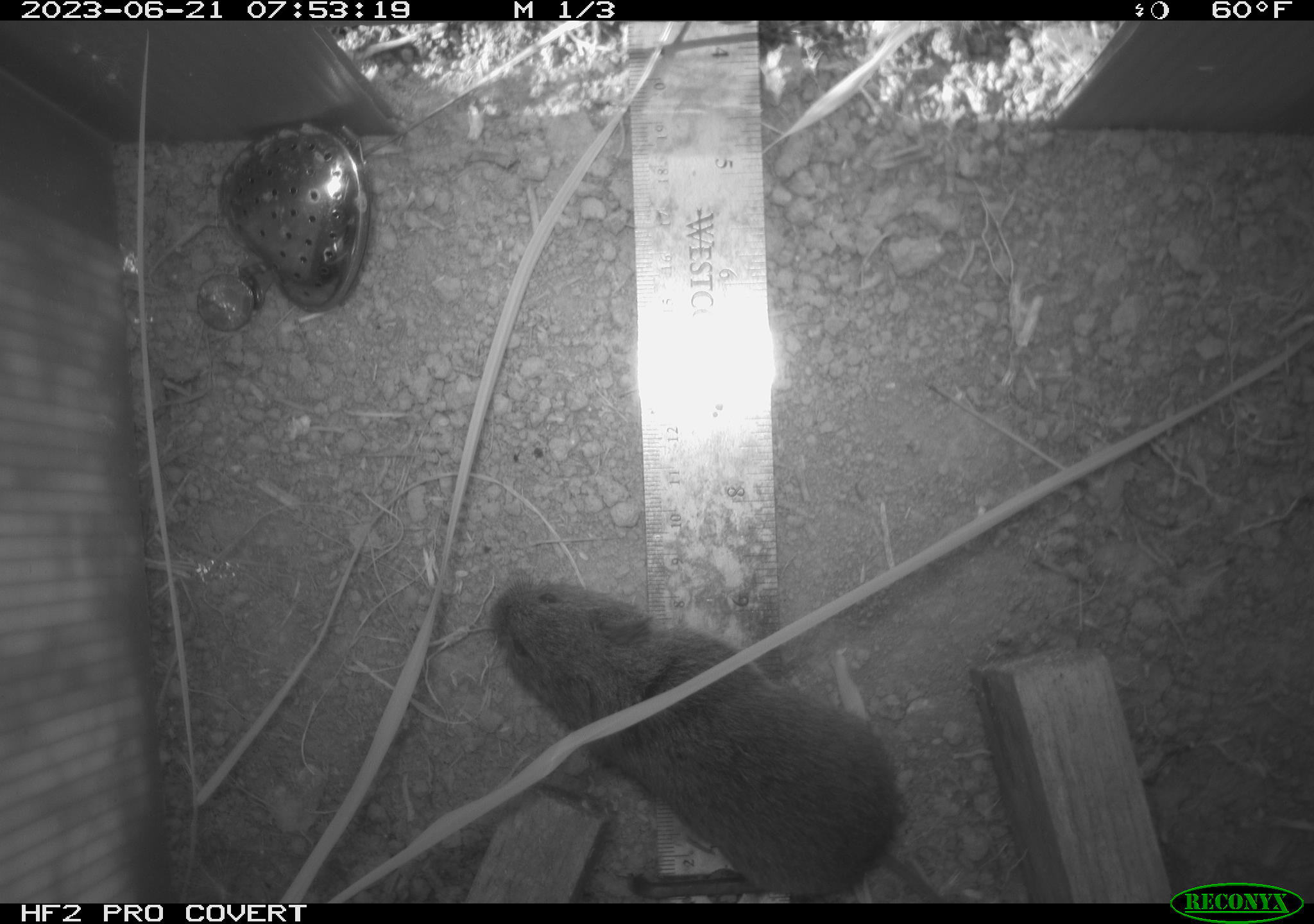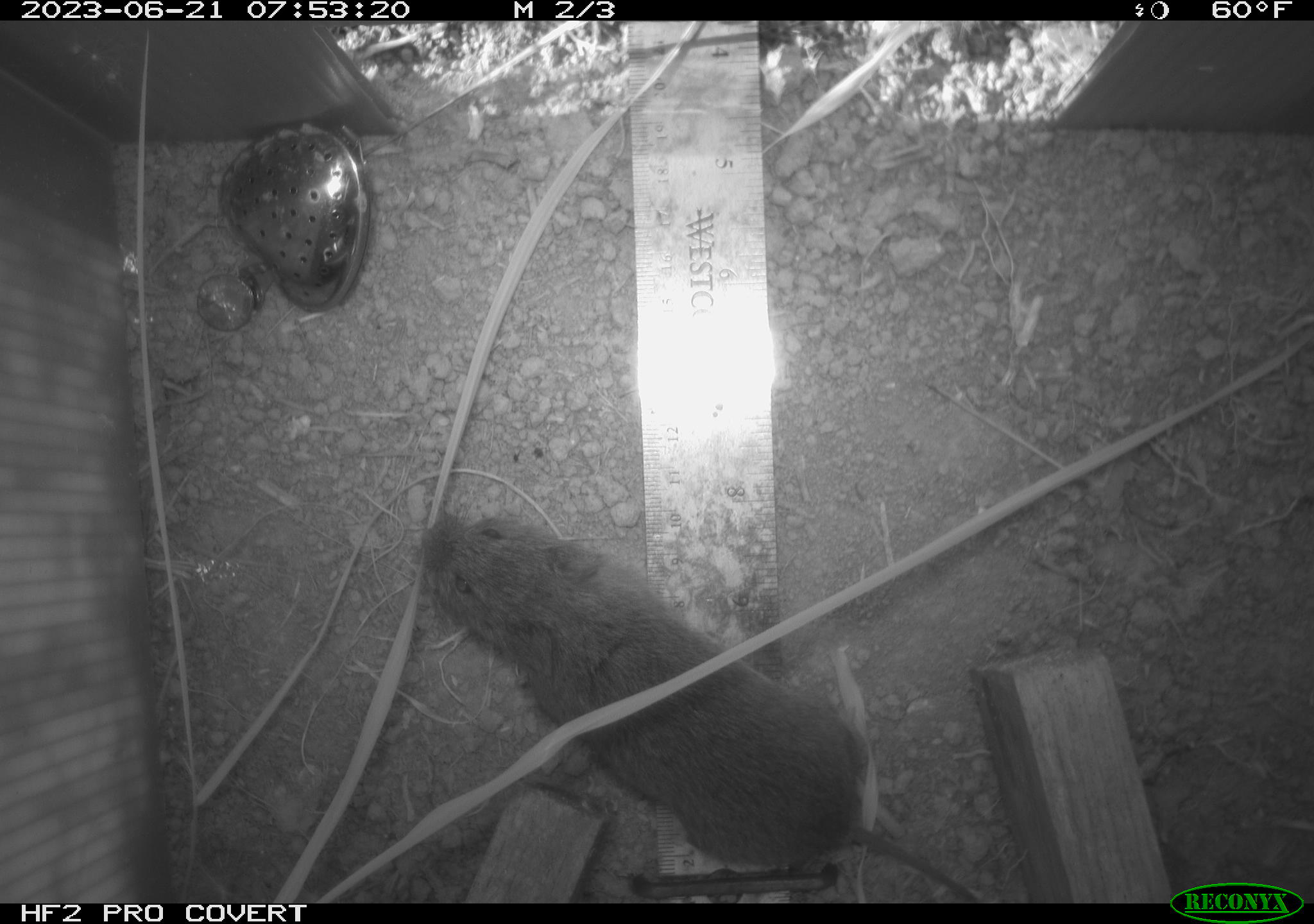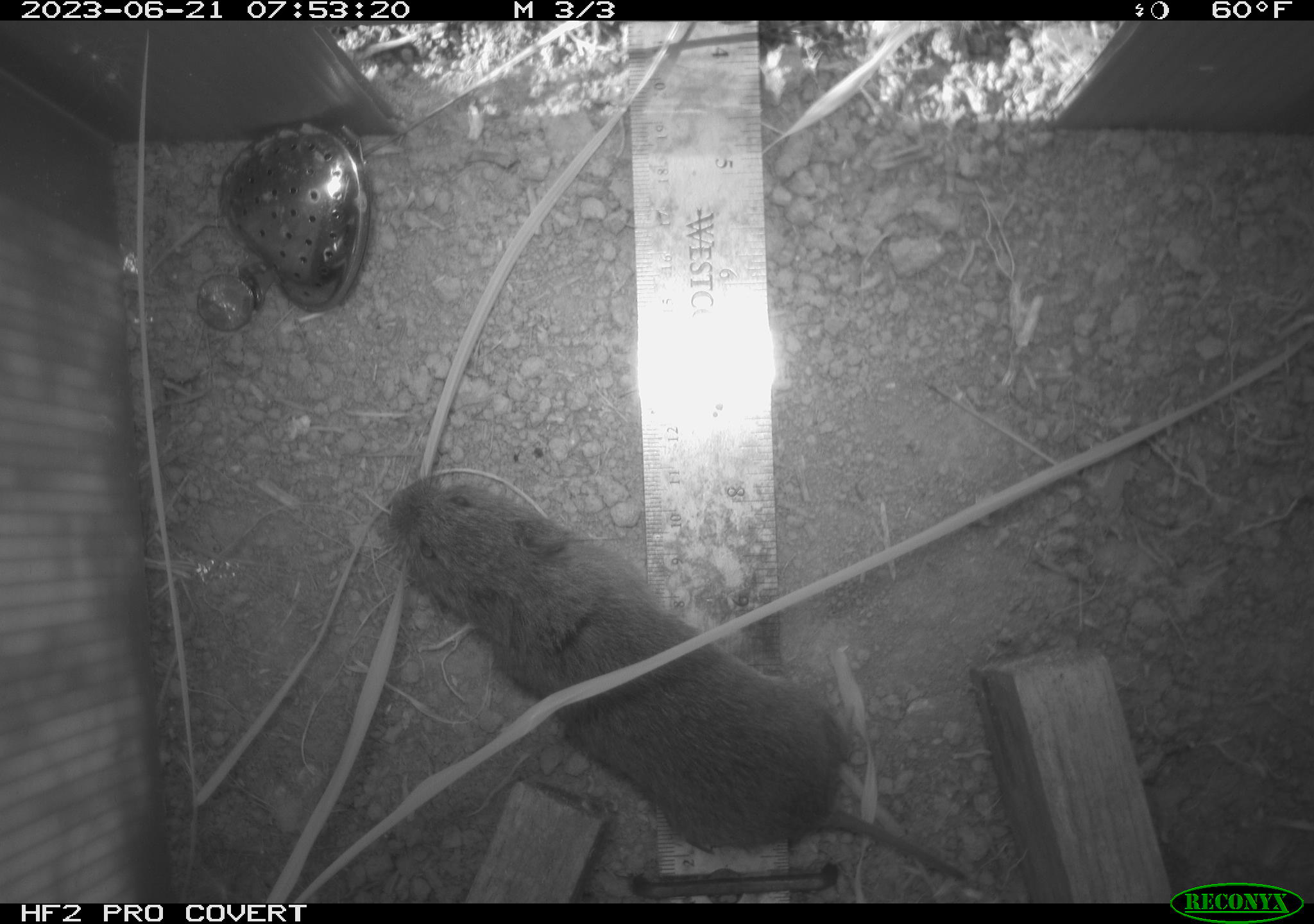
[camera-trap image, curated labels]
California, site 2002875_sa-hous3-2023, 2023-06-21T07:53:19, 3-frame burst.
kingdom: Animalia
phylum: Chordata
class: Mammalia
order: Rodentia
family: Cricetidae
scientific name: Arvicolinae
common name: voles, lemmings, and muskrats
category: arvicolinae subfamily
Arvicolinae subfamily (voles, lemmings, and muskrats) (Arvicolinae).